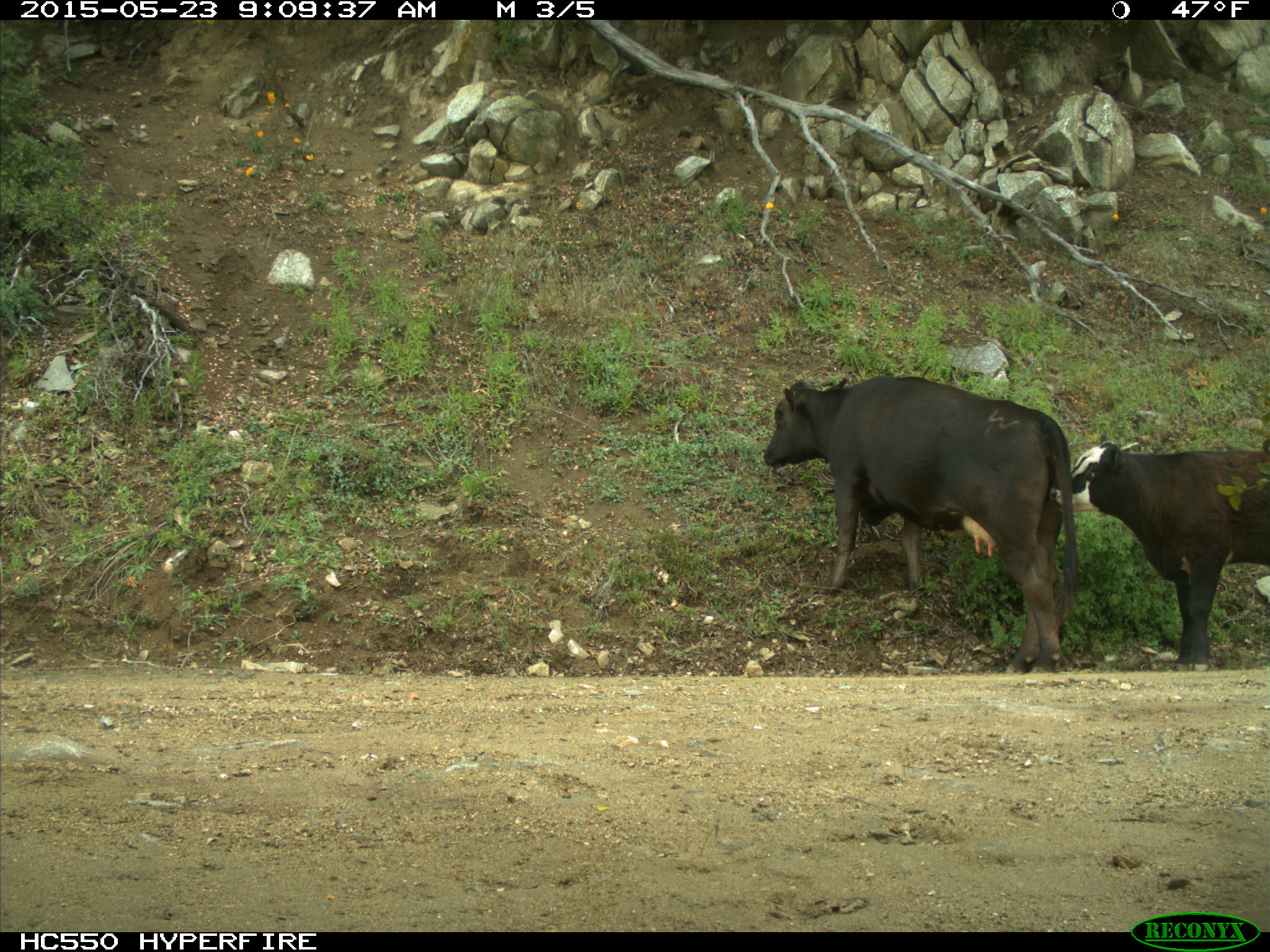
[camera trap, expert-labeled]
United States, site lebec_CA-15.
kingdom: Animalia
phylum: Chordata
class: Mammalia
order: Artiodactyla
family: Bovidae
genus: Bos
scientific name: Bos taurus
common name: domestic cow